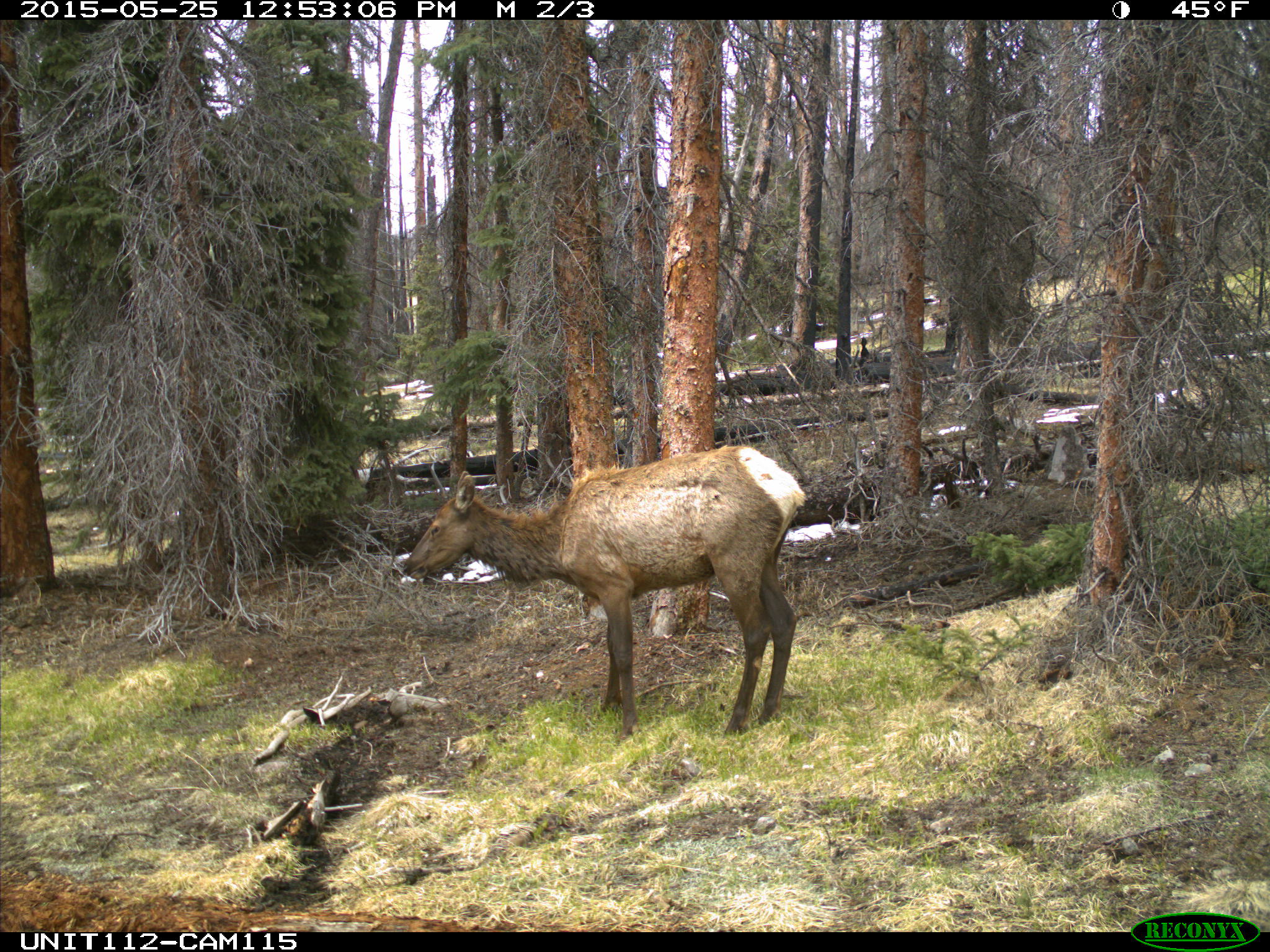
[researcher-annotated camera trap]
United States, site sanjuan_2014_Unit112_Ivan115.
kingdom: Animalia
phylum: Chordata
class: Mammalia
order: Artiodactyla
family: Cervidae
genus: Cervus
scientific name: Cervus elaphus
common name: red deer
Cervus elaphus (red deer).